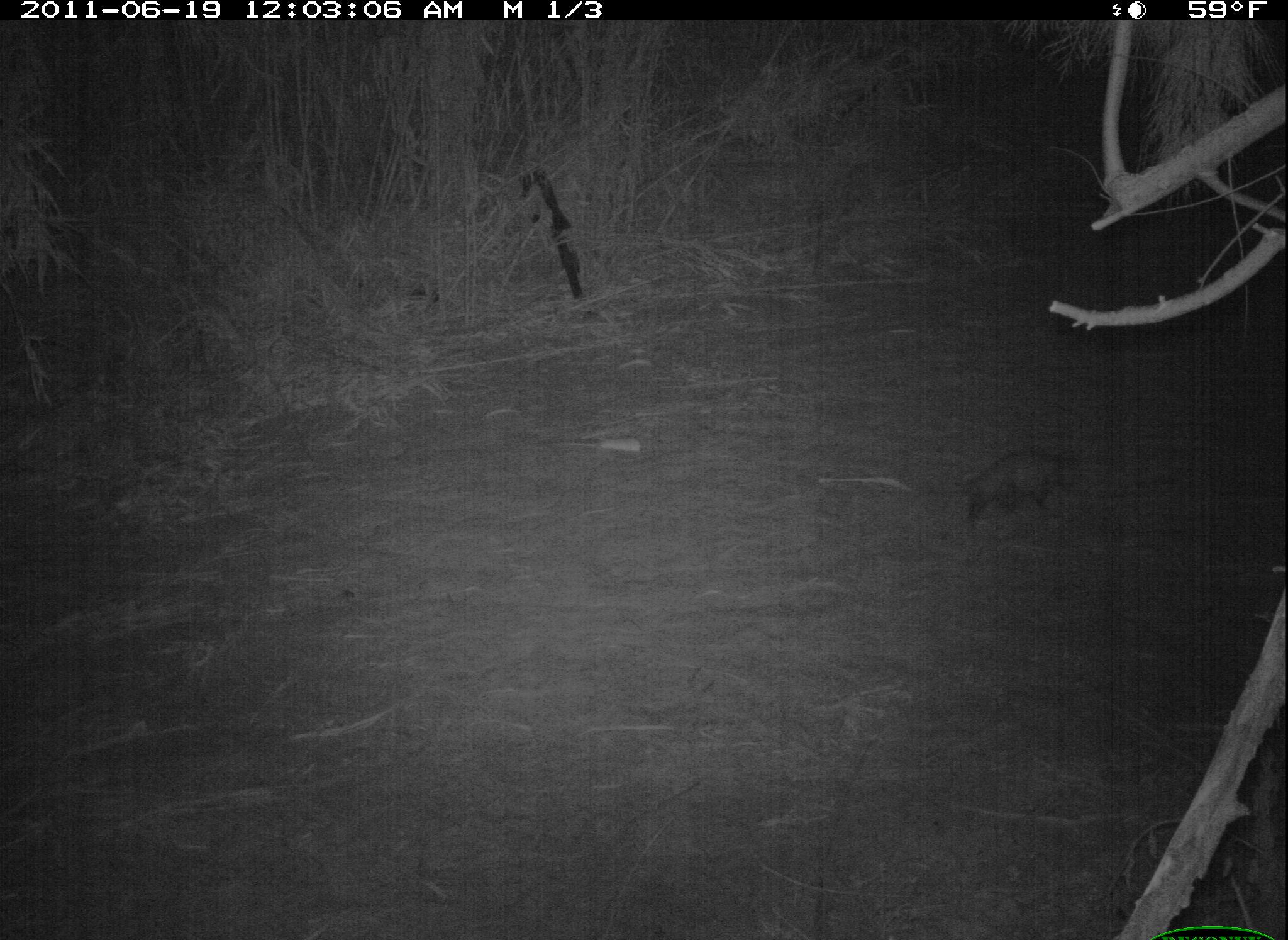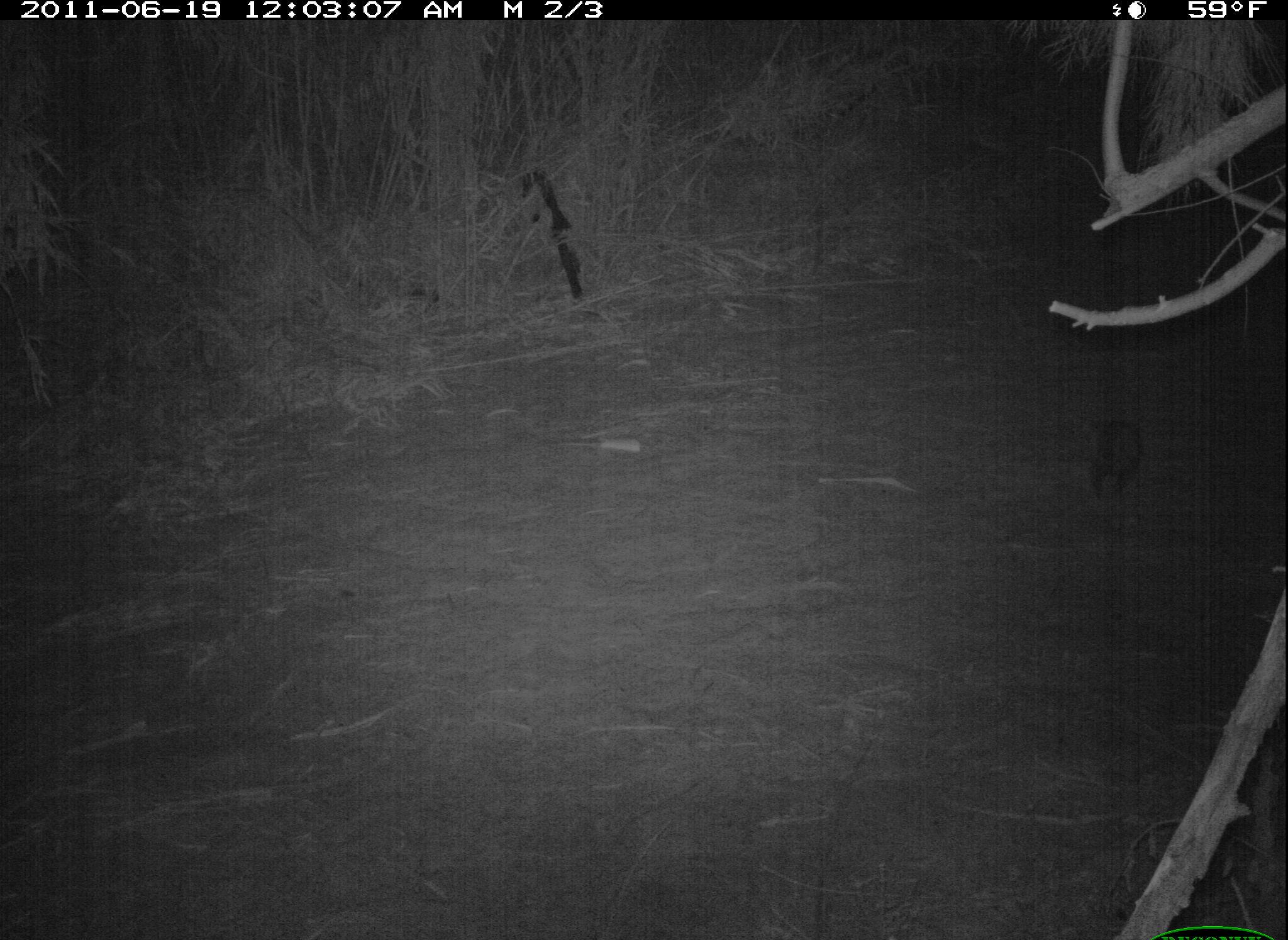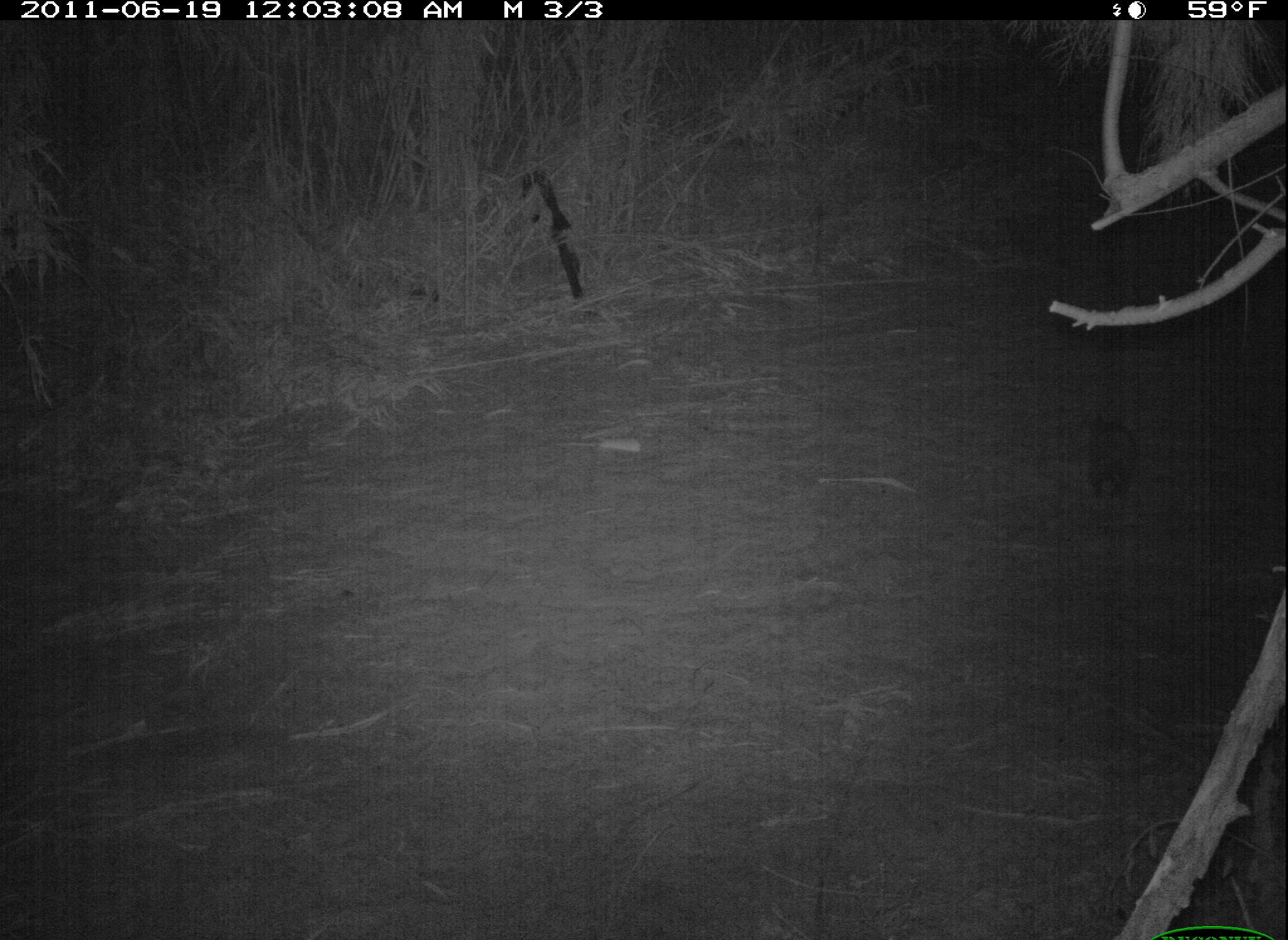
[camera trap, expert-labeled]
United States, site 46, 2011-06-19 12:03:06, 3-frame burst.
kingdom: Animalia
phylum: Chordata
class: Mammalia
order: Didelphimorphia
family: Didelphidae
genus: Didelphis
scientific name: Didelphis virginiana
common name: virginia opossum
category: opossum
Opossum (virginia opossum) (Didelphis virginiana).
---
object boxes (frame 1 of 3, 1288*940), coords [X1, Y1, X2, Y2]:
opossum: [918, 441, 1084, 542]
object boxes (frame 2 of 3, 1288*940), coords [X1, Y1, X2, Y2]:
opossum: [1071, 399, 1159, 515]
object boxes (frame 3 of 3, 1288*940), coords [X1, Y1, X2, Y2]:
opossum: [1080, 382, 1159, 507]